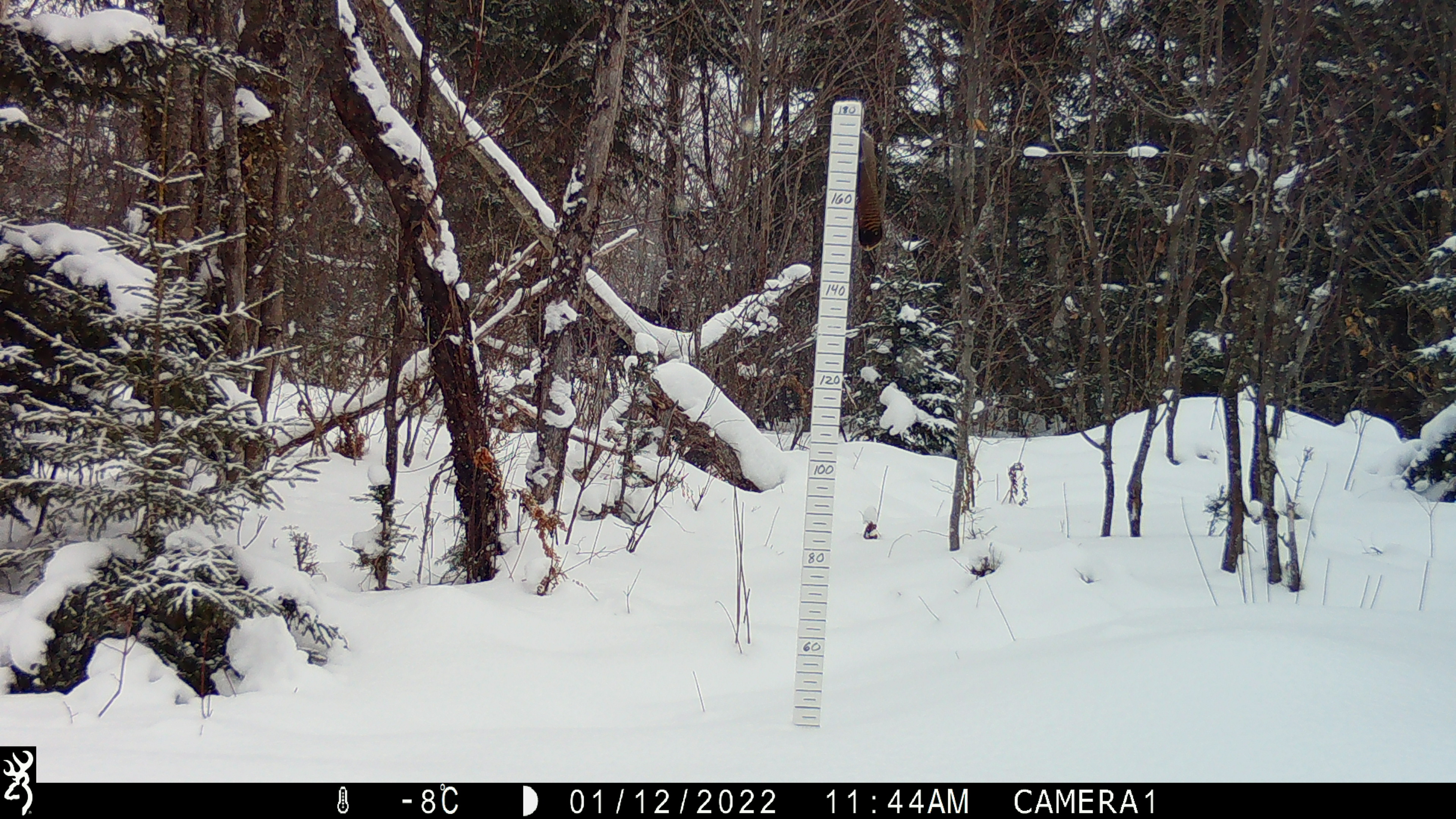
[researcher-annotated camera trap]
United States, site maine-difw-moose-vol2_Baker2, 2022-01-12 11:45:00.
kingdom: Animalia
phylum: Chordata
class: Mammalia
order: Artiodactyla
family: Cervidae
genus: Alces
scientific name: Alces alces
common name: moose